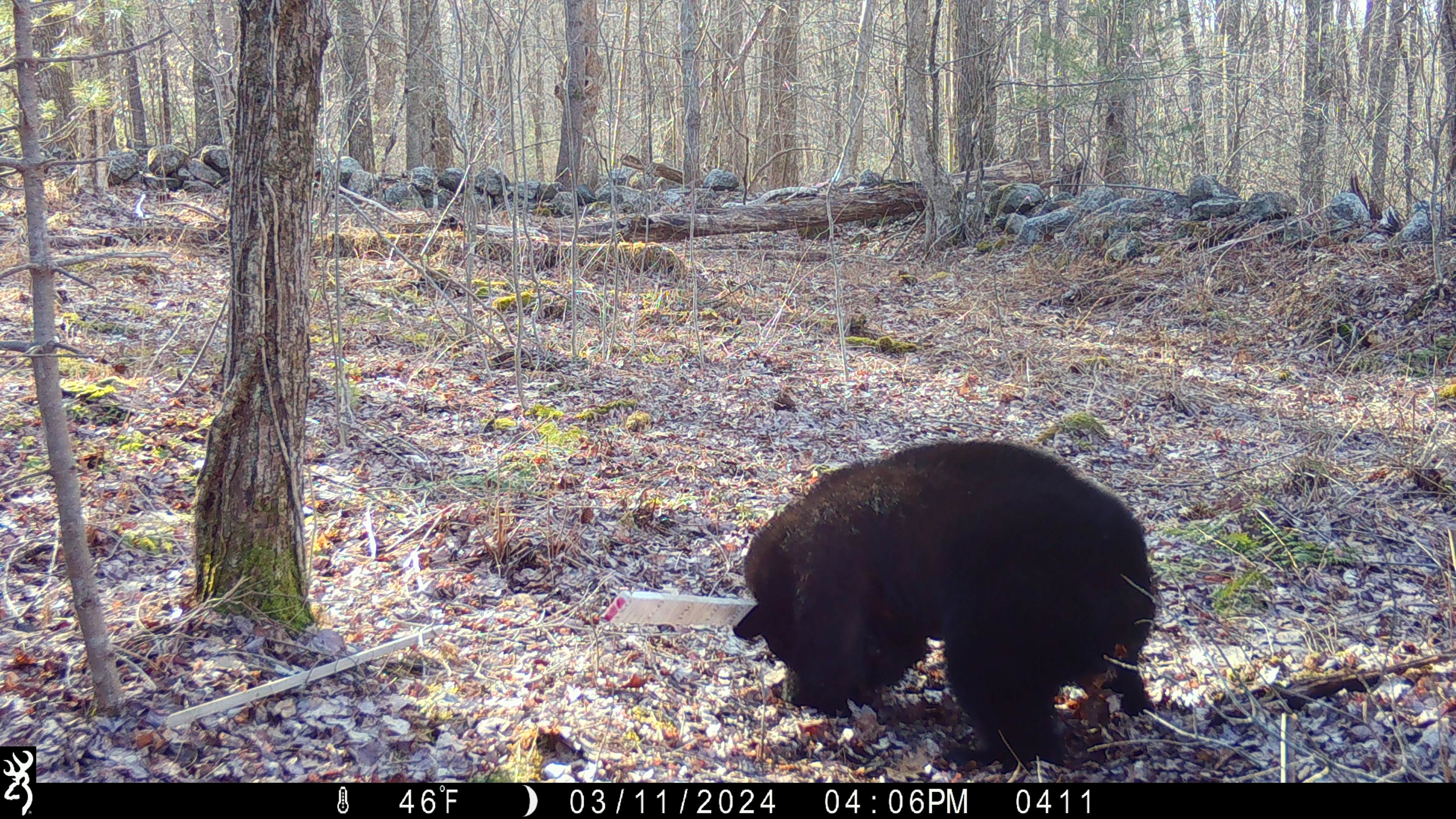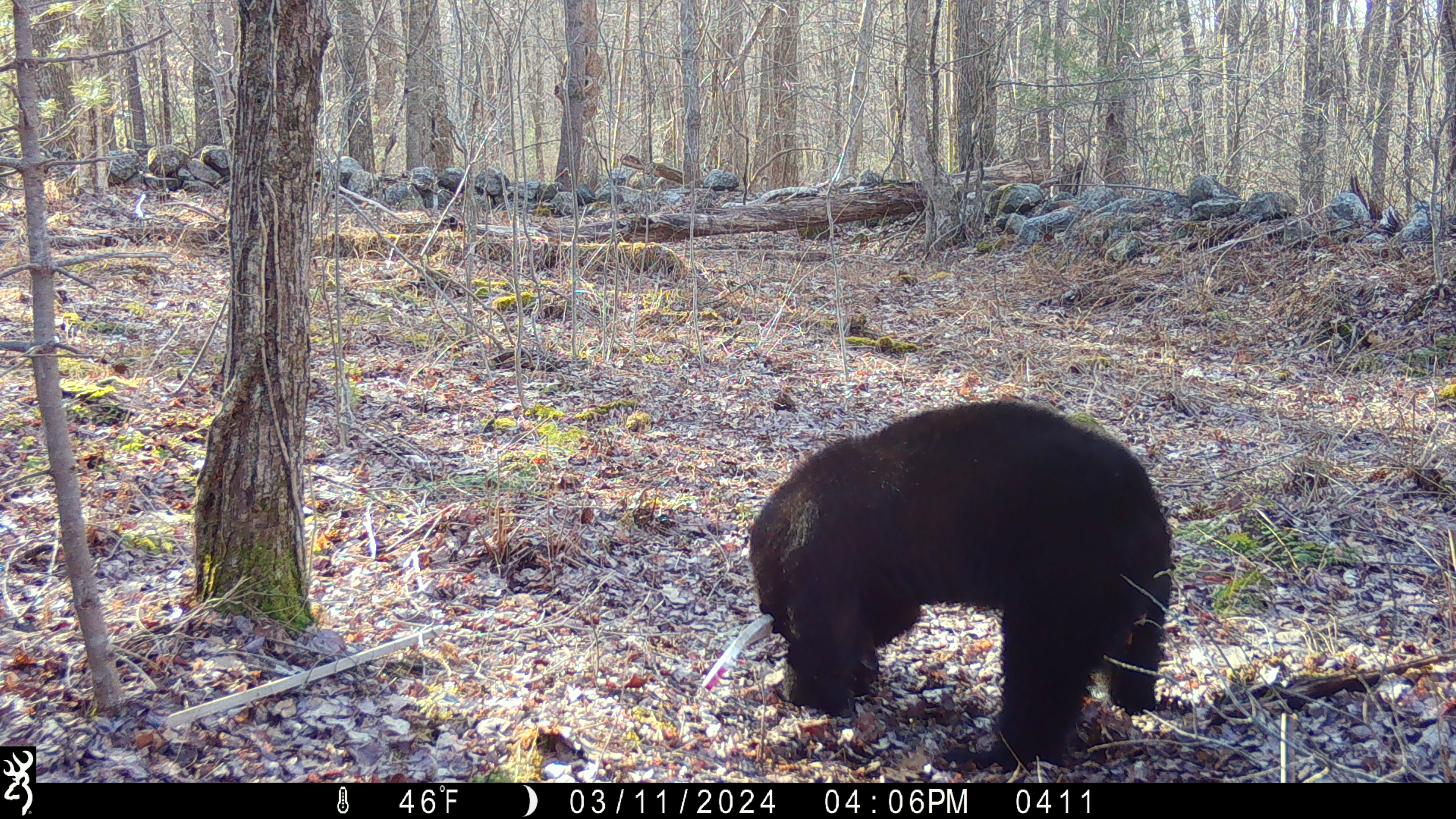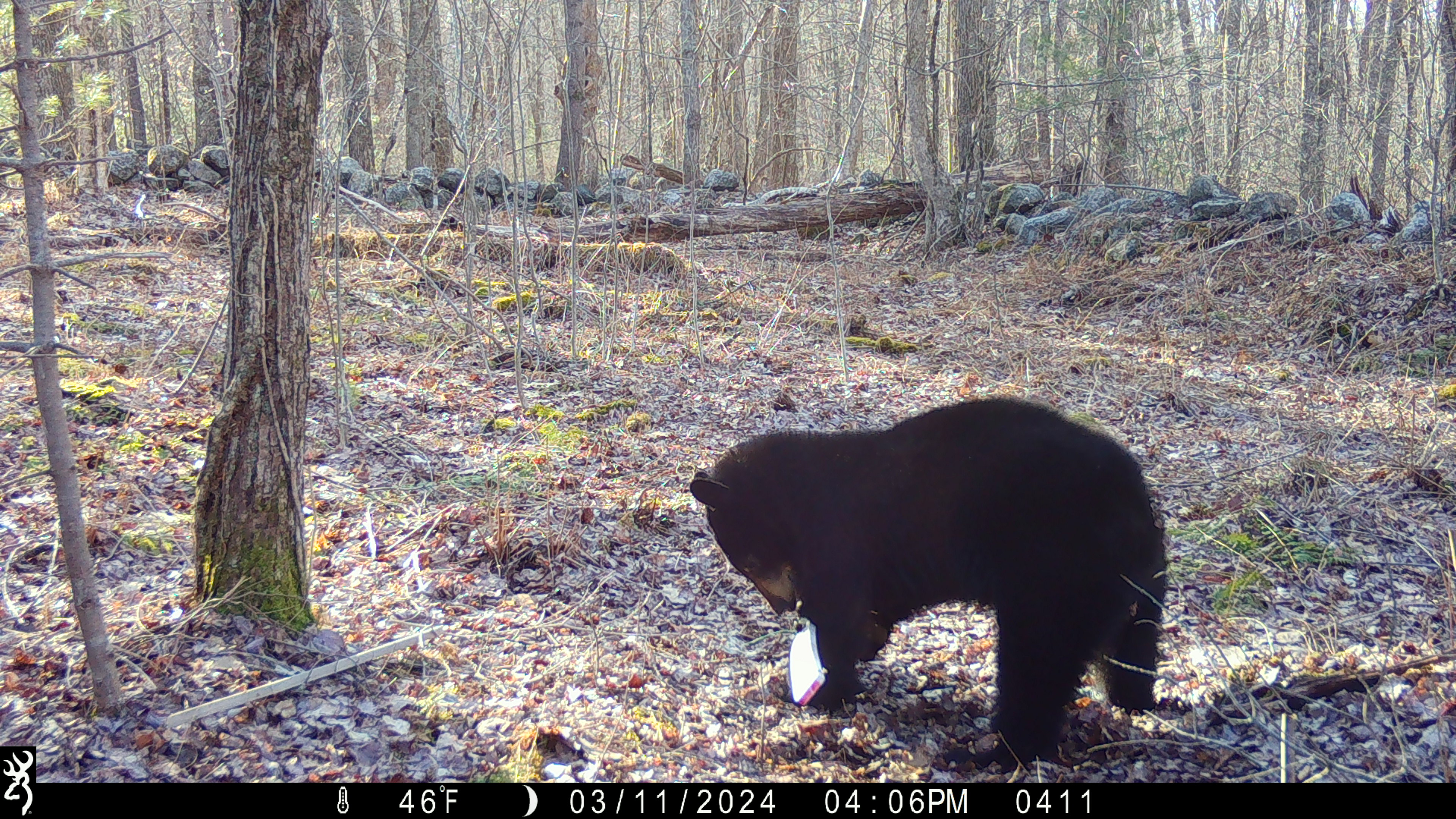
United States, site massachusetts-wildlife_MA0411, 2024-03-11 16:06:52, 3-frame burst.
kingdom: Animalia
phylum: Chordata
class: Mammalia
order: Carnivora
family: Ursidae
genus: Ursus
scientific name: Ursus americanus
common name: black bear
Black bear (Ursus americanus).